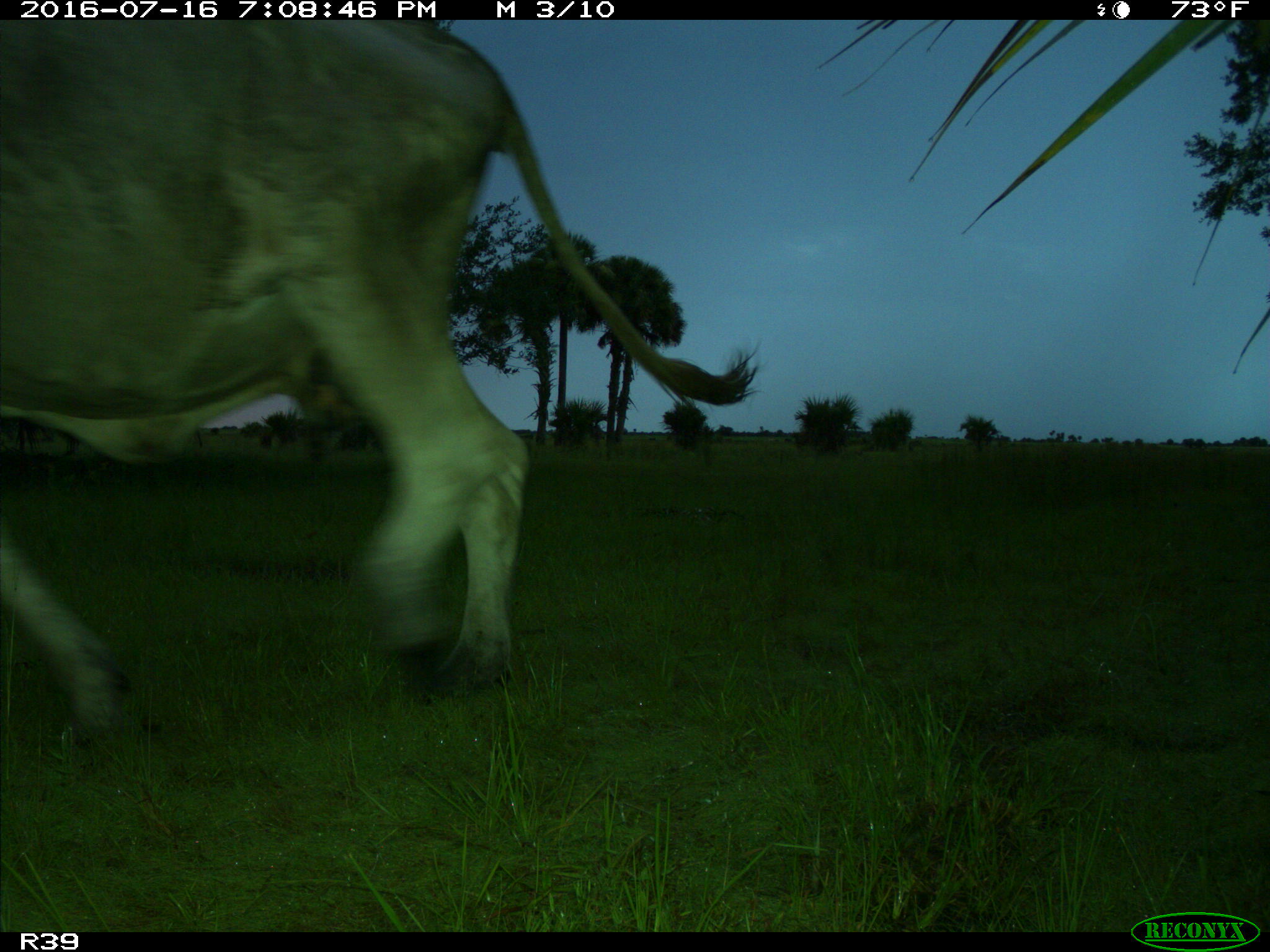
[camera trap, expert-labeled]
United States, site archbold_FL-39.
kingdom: Animalia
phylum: Chordata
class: Mammalia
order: Artiodactyla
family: Bovidae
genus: Bos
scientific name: Bos taurus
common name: domestic cow